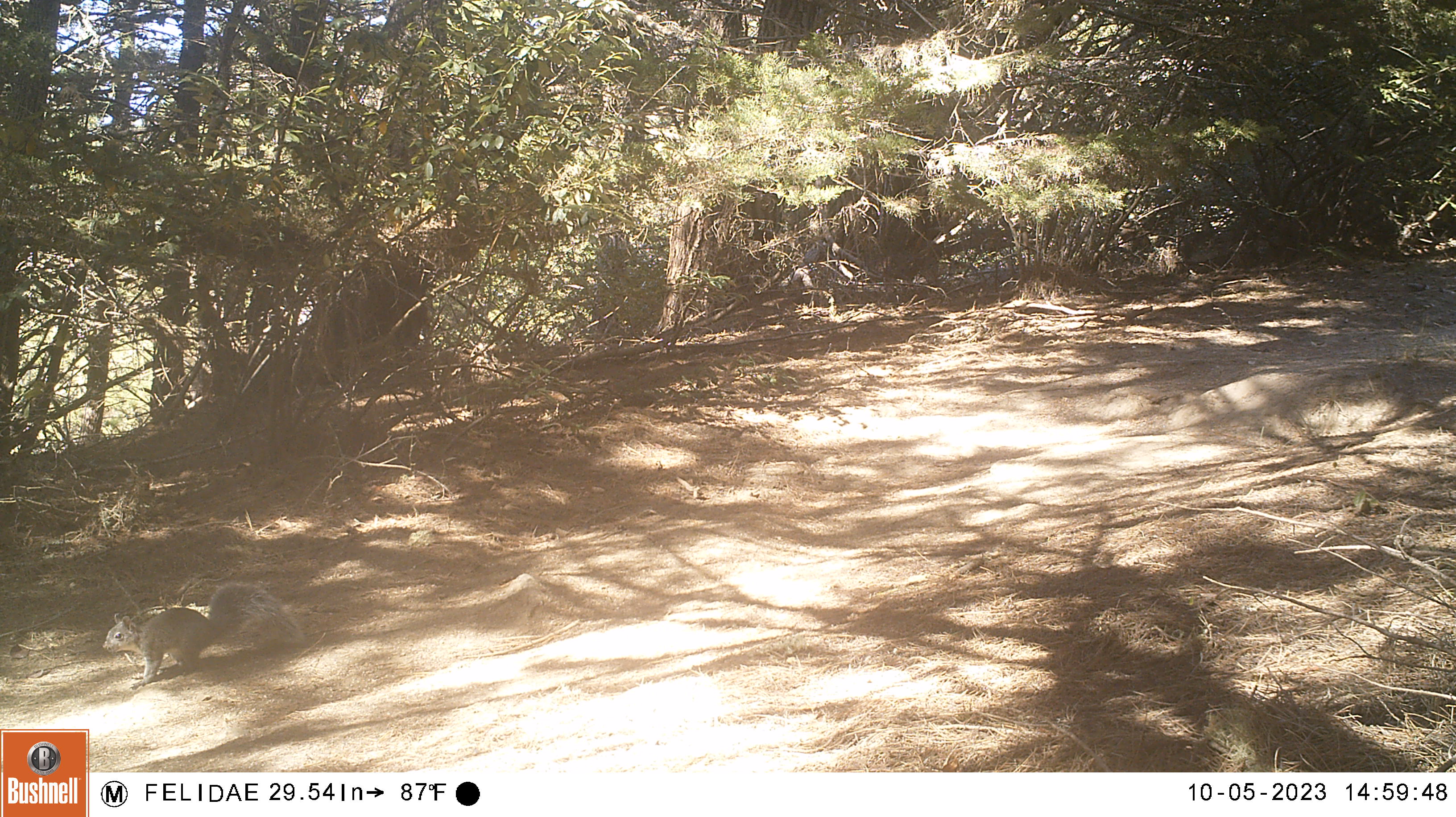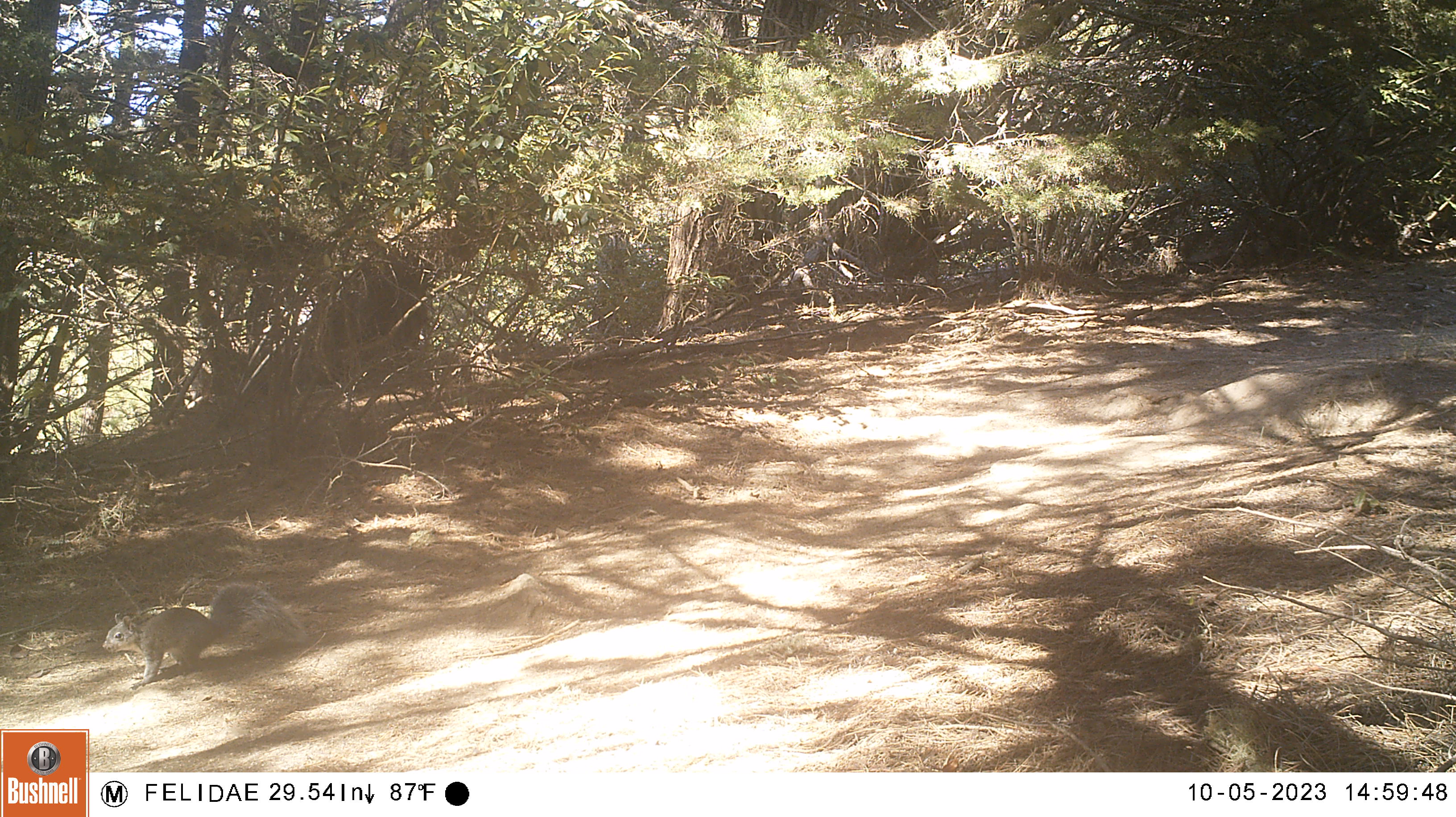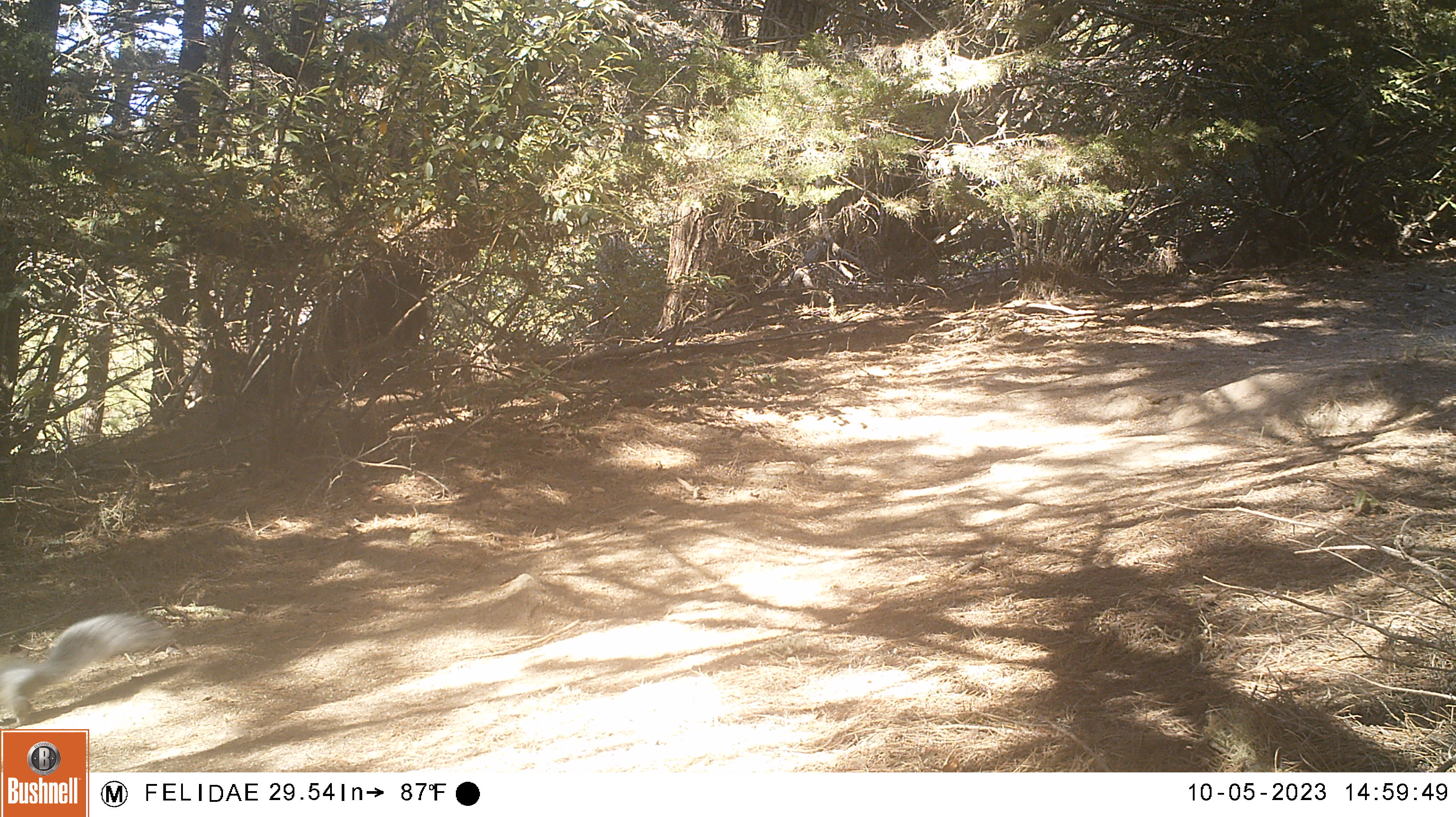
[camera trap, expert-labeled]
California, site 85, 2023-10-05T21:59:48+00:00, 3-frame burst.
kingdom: Animalia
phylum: Chordata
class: Mammalia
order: Rodentia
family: Sciuridae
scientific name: Sciuridae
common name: squirrel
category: unknown squirrel